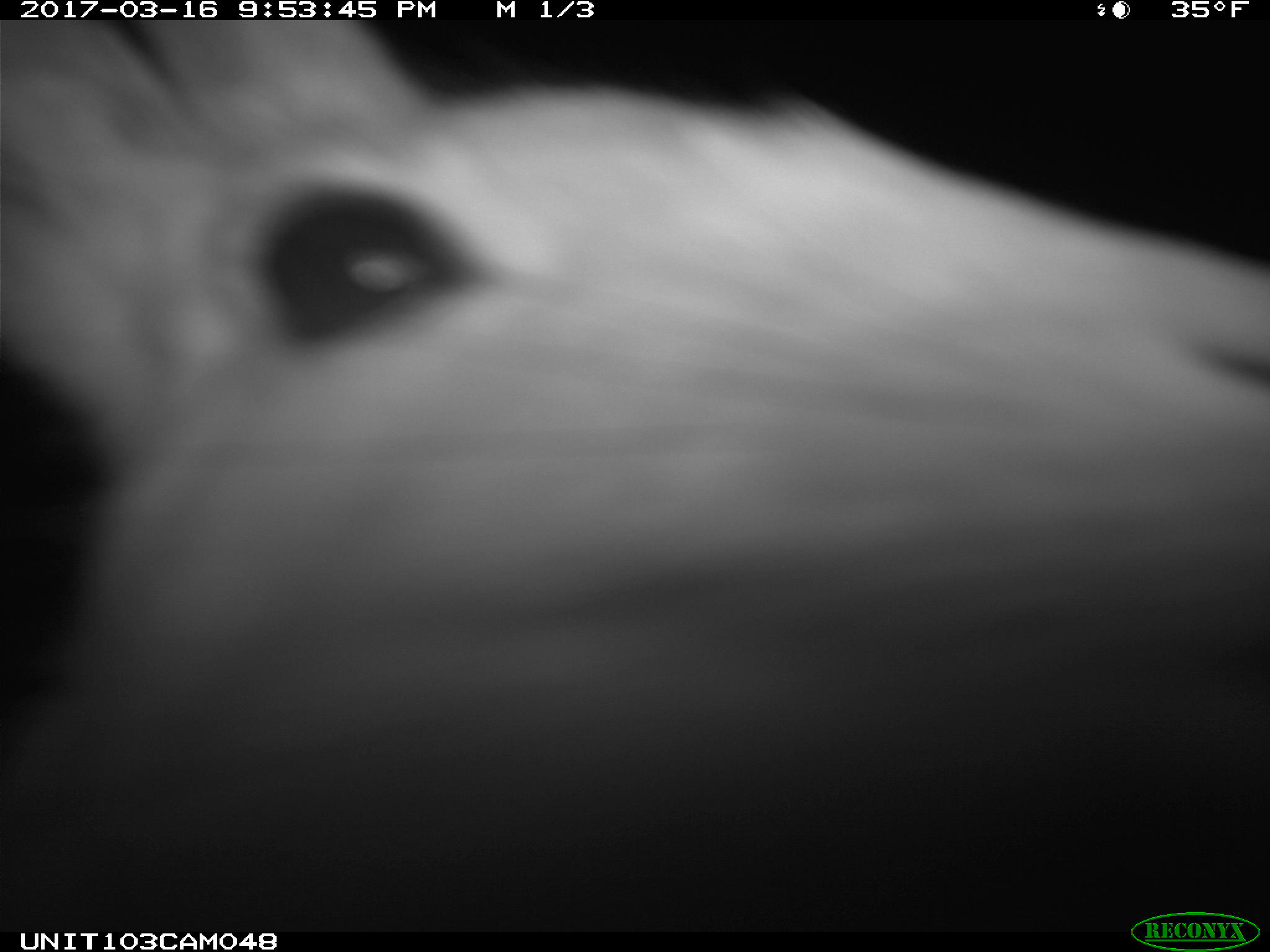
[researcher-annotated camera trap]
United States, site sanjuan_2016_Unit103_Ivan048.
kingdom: Animalia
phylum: Chordata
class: Mammalia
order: Lagomorpha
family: Leporidae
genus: Lepus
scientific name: Lepus americanus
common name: snowshoe hare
Lepus americanus (snowshoe hare).